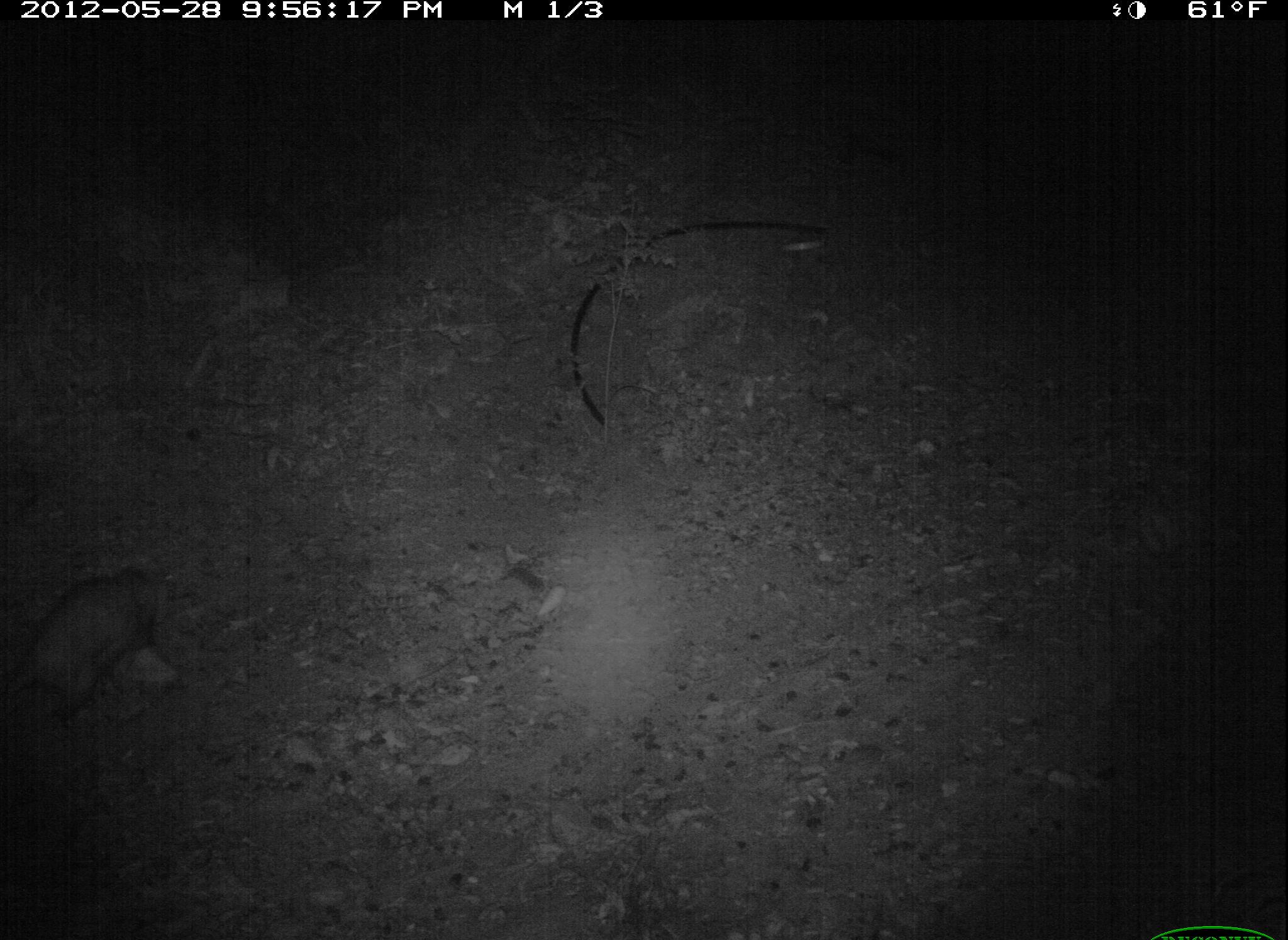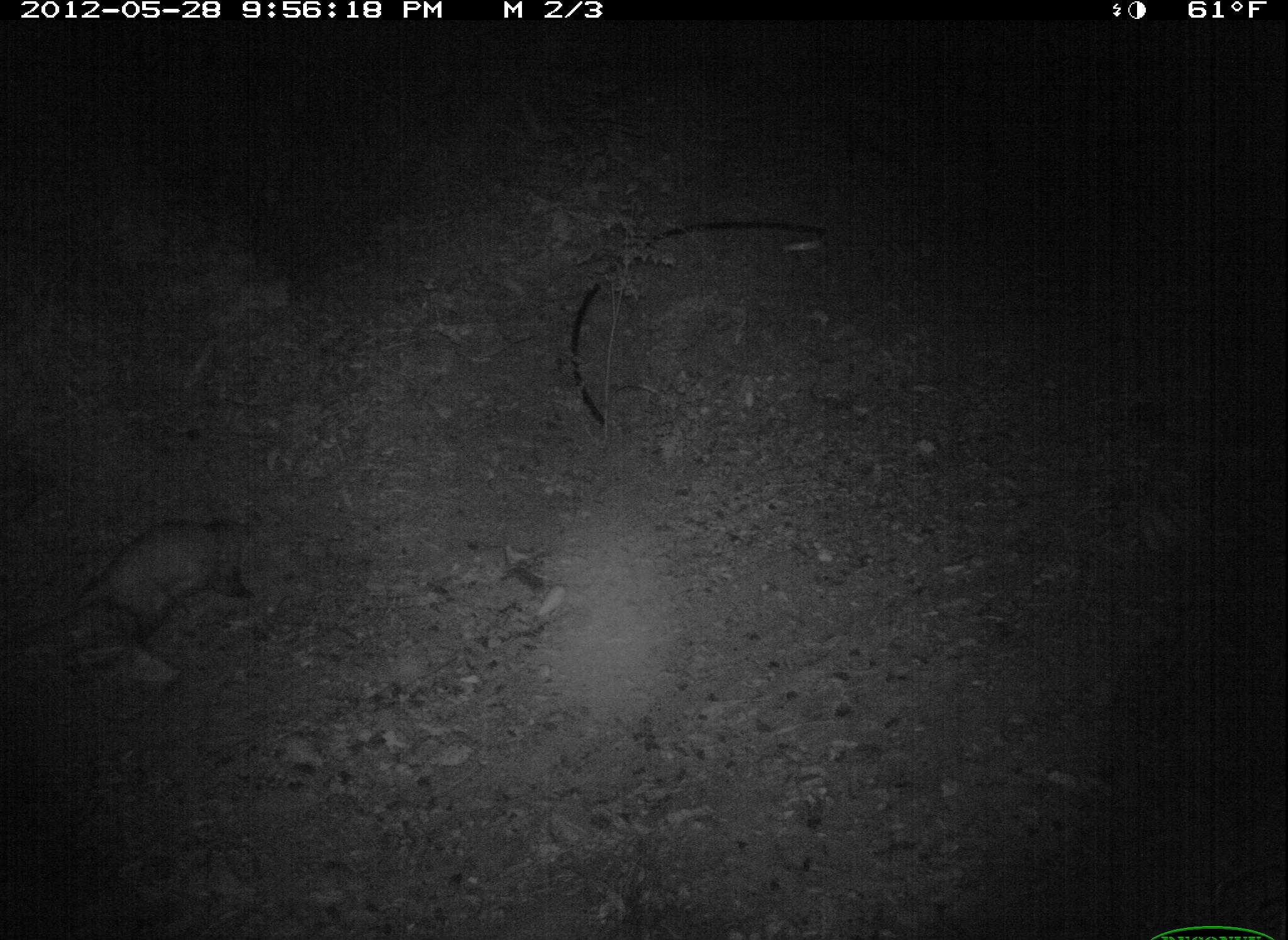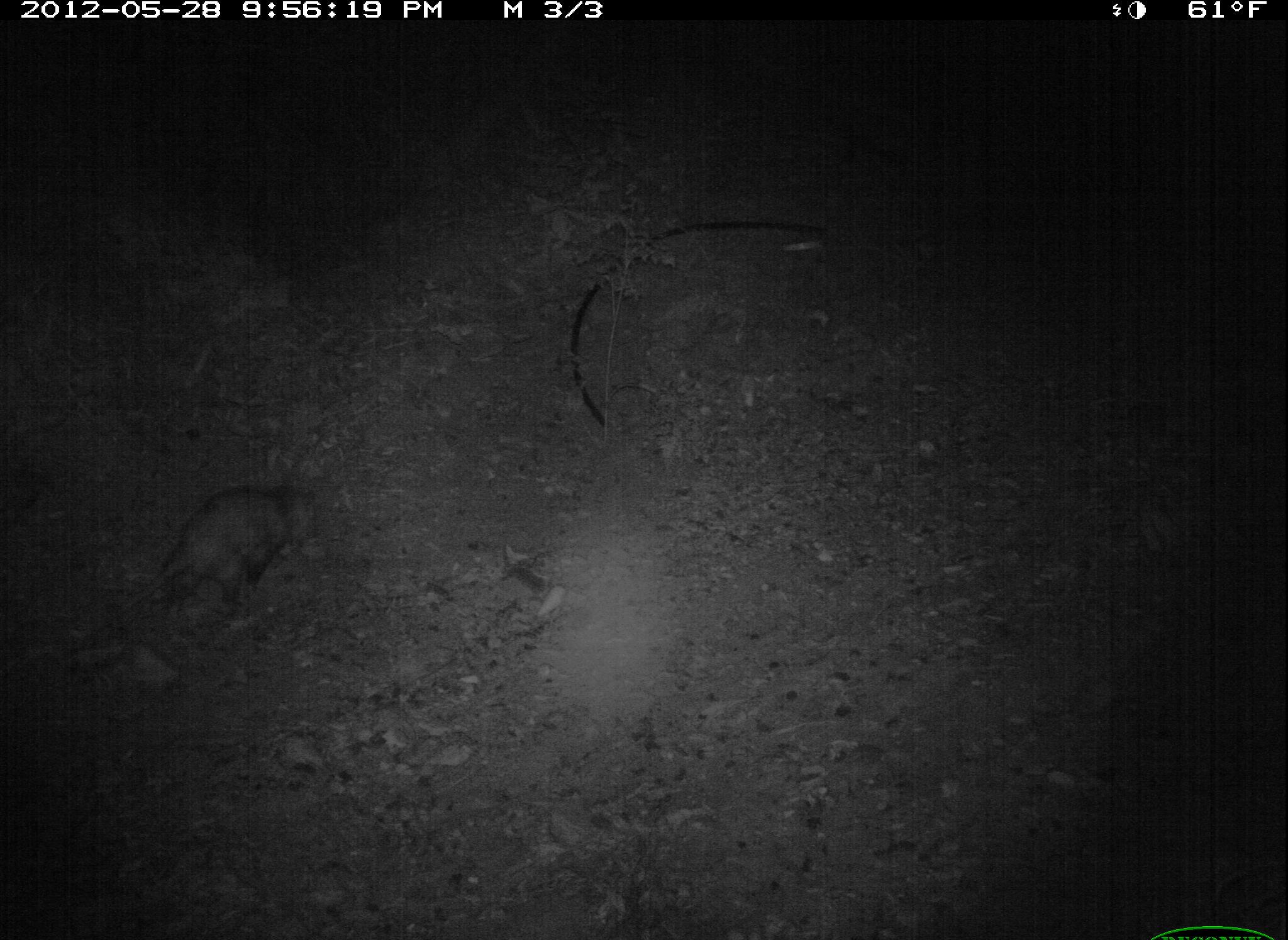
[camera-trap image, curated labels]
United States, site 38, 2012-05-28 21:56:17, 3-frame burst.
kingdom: Animalia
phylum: Chordata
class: Mammalia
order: Didelphimorphia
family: Didelphidae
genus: Didelphis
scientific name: Didelphis virginiana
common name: virginia opossum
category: opossum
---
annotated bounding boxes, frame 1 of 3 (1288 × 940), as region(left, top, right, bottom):
opossum: region(2, 528, 195, 767)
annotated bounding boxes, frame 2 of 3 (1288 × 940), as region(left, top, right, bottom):
opossum: region(48, 510, 262, 671)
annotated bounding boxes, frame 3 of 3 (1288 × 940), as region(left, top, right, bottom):
opossum: region(72, 461, 327, 673)